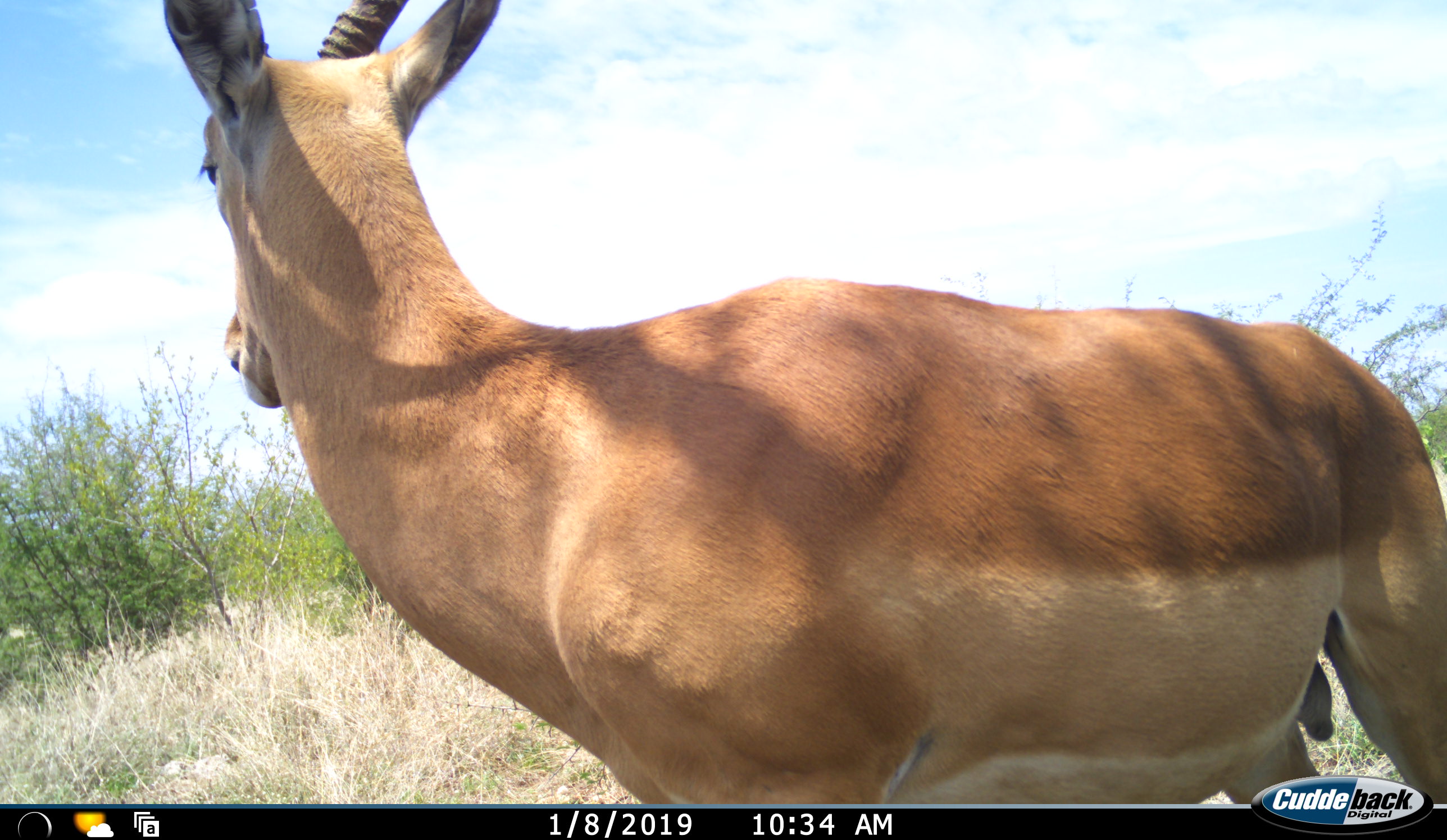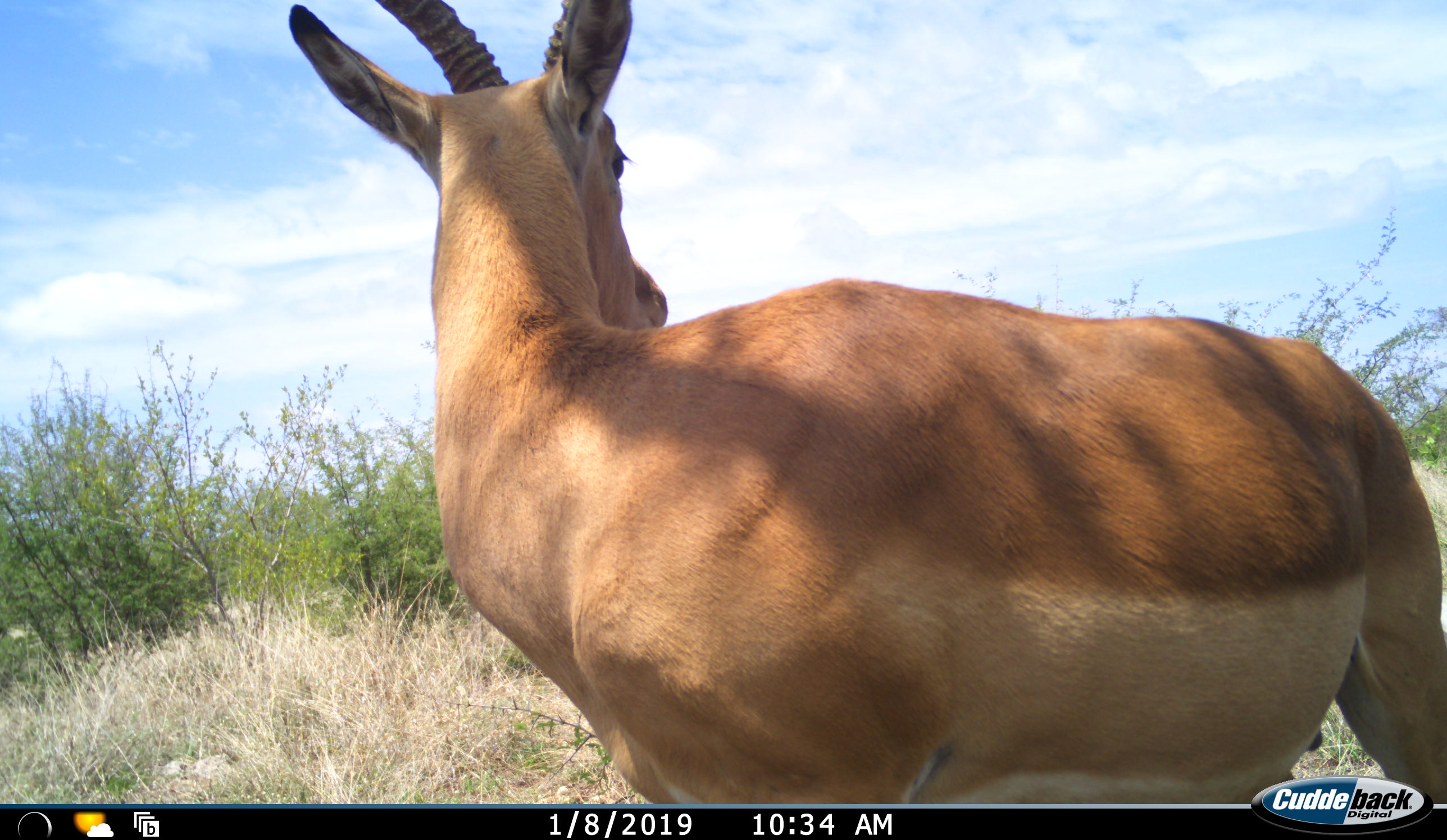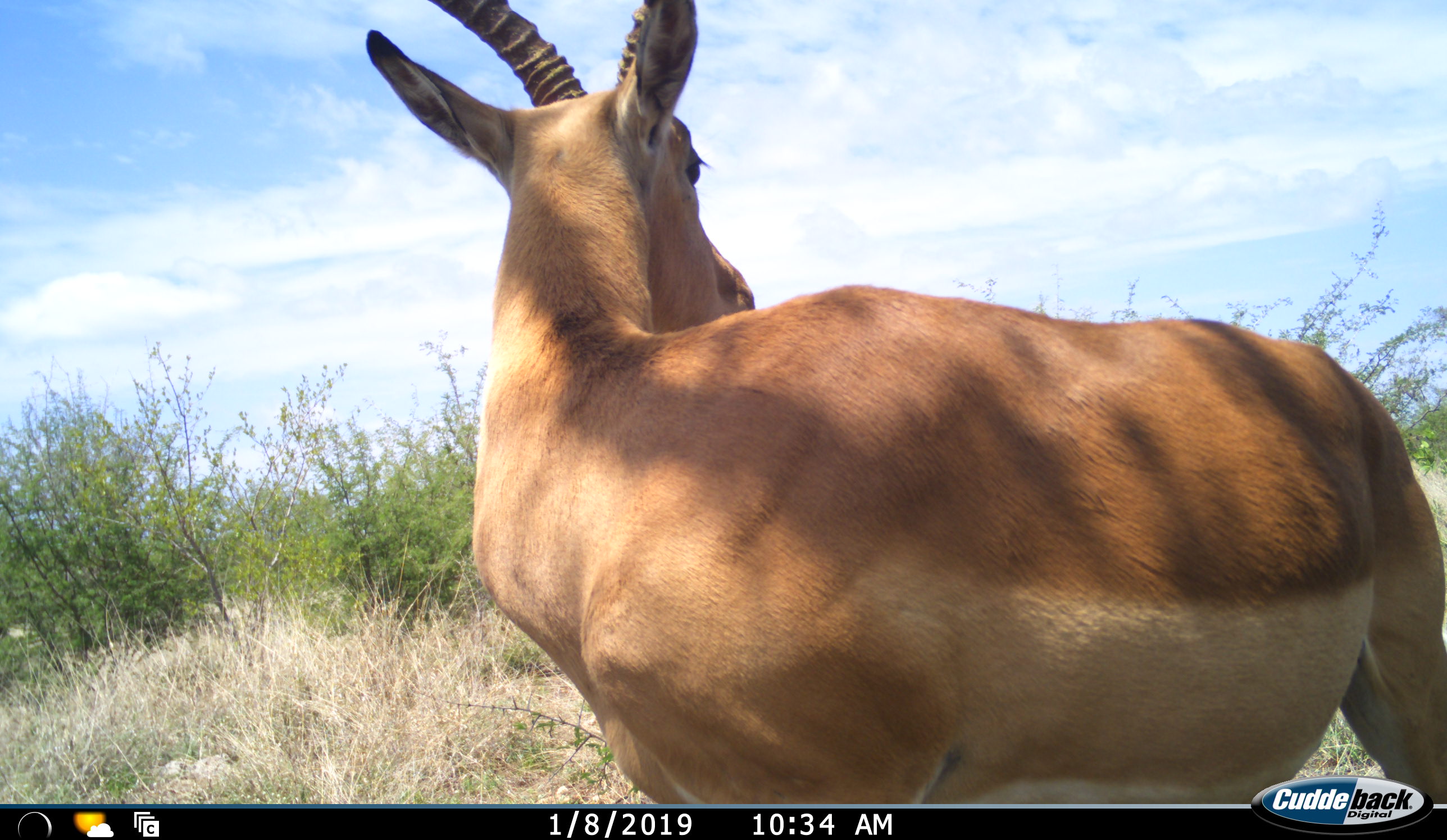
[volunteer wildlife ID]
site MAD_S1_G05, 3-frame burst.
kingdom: Animalia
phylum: Chordata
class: Mammalia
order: Artiodactyla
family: Bovidae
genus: Aepyceros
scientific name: Aepyceros melampus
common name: impala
Impala (Aepyceros melampus), count 1. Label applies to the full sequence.